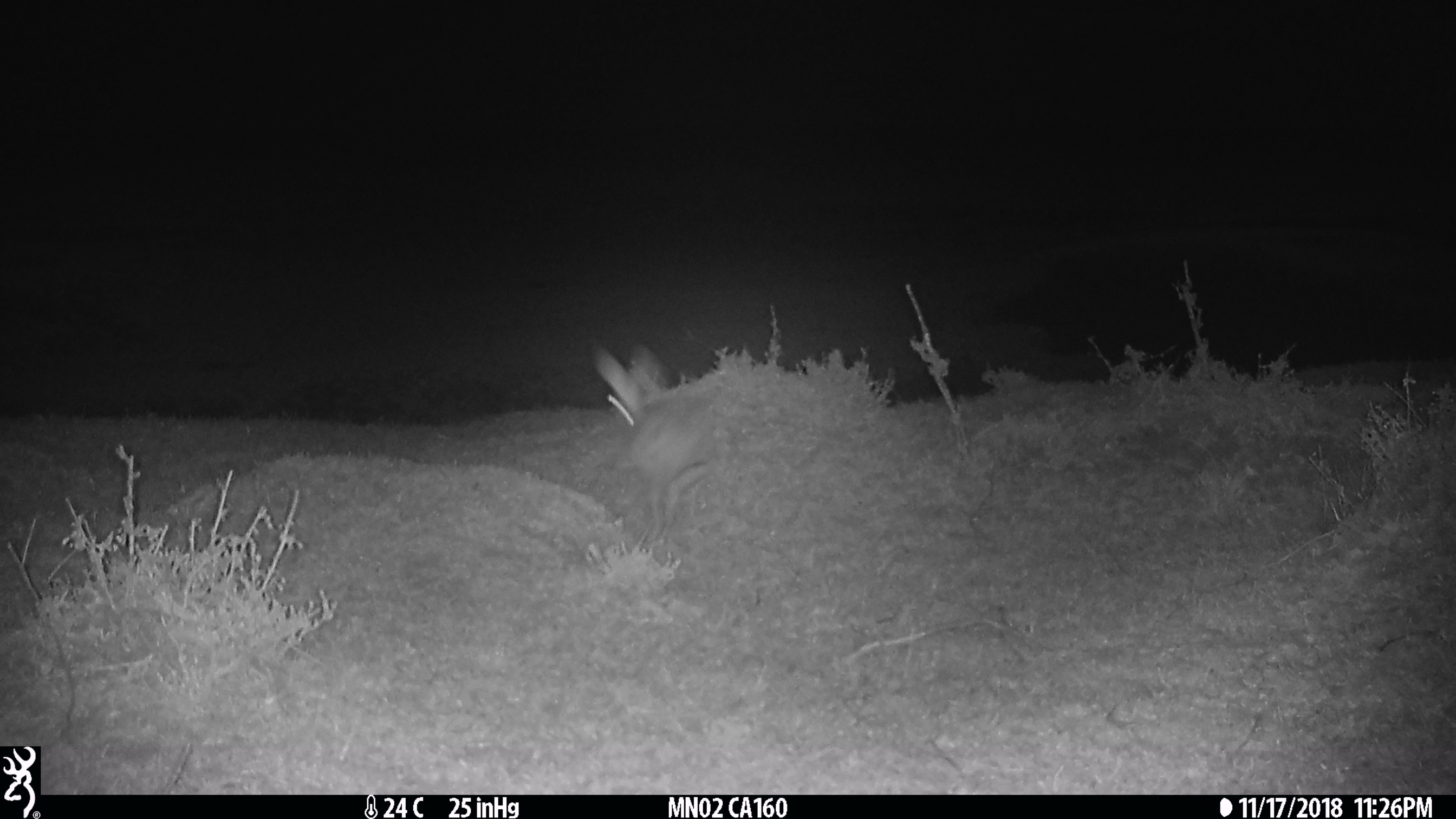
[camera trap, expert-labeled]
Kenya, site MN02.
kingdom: Animalia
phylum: Chordata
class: Mammalia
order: Lagomorpha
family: Leporidae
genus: Lepus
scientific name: Lepus capensis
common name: cape hare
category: hare